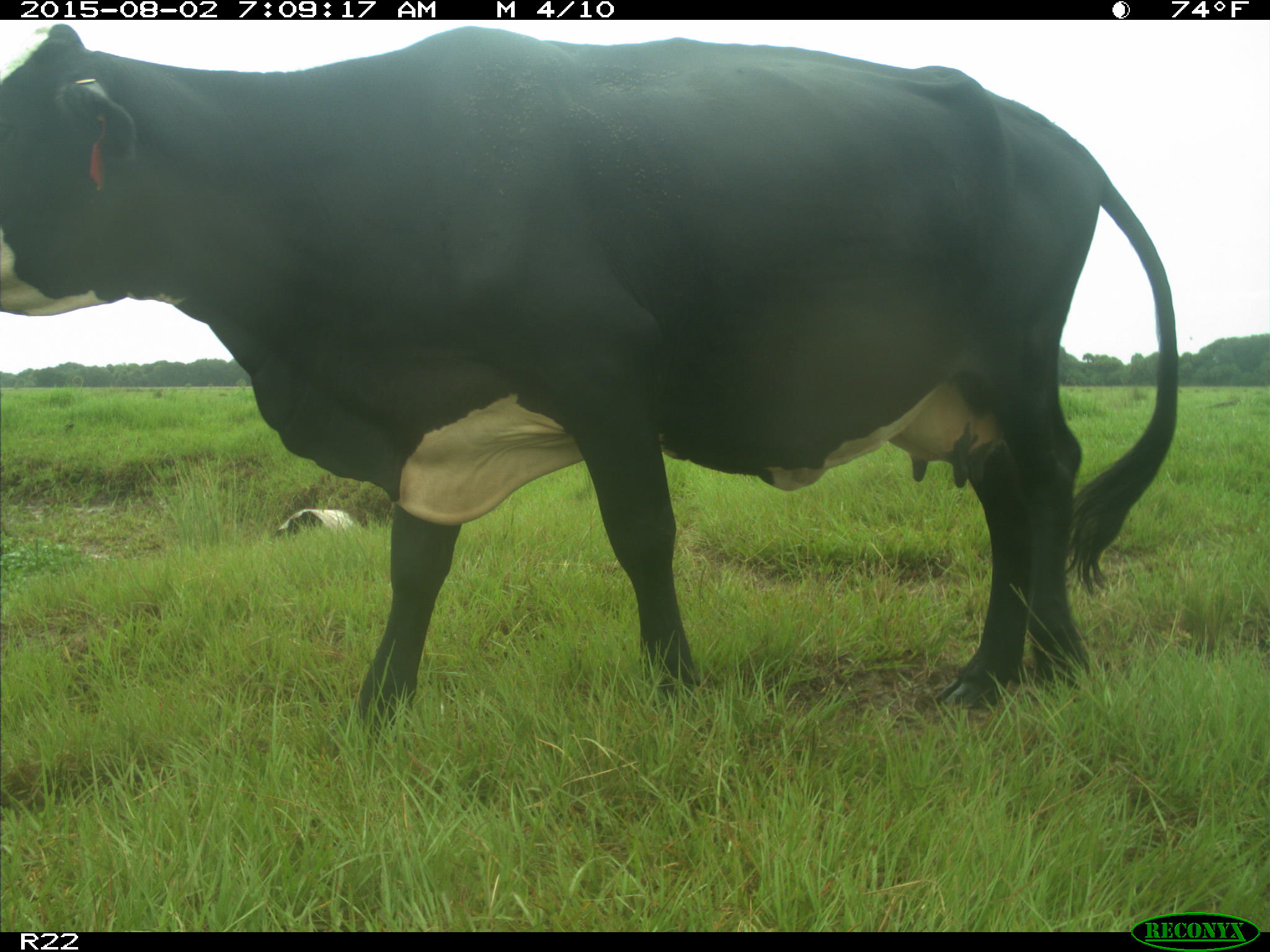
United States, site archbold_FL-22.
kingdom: Animalia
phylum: Chordata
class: Mammalia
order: Artiodactyla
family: Bovidae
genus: Bos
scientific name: Bos taurus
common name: domestic cow